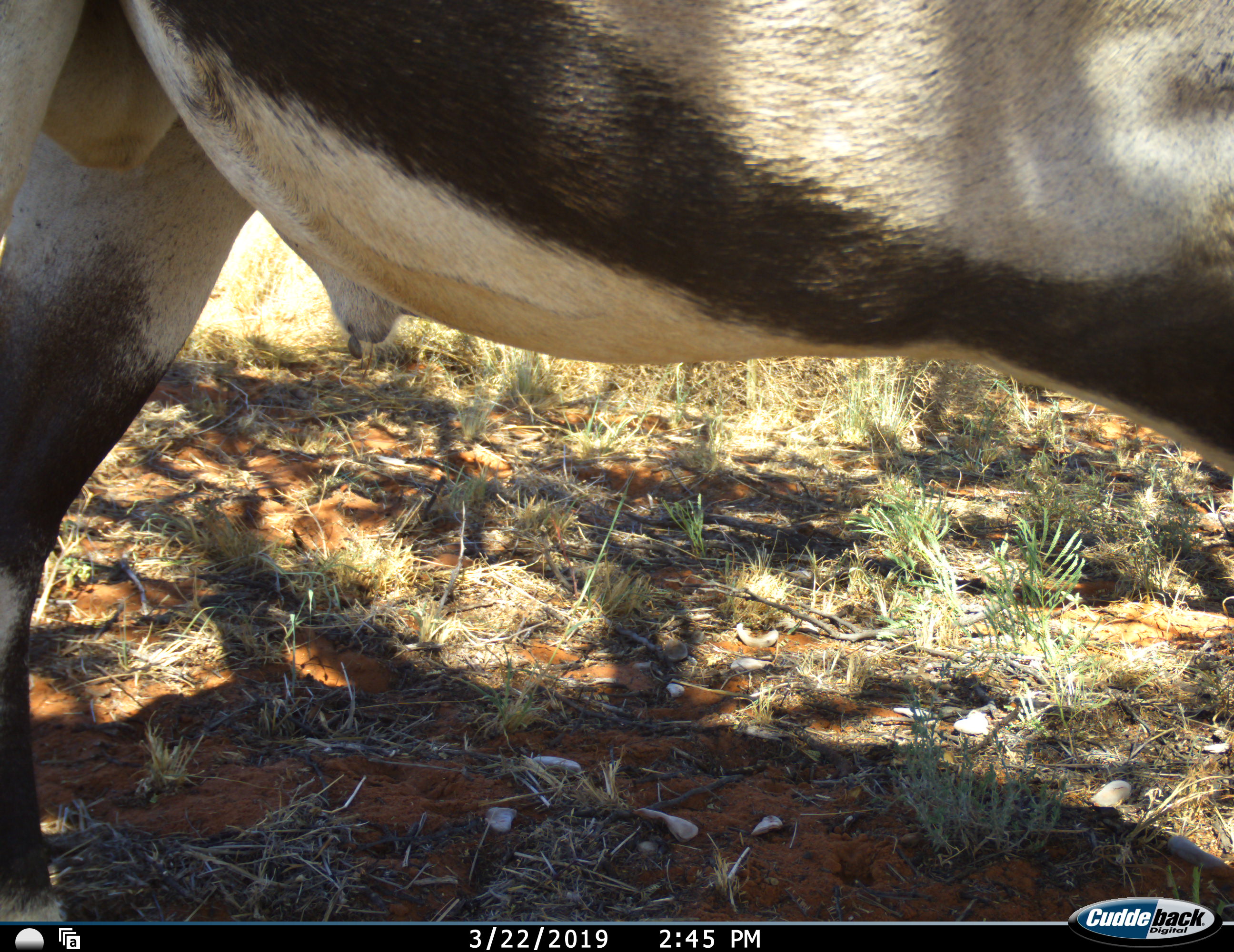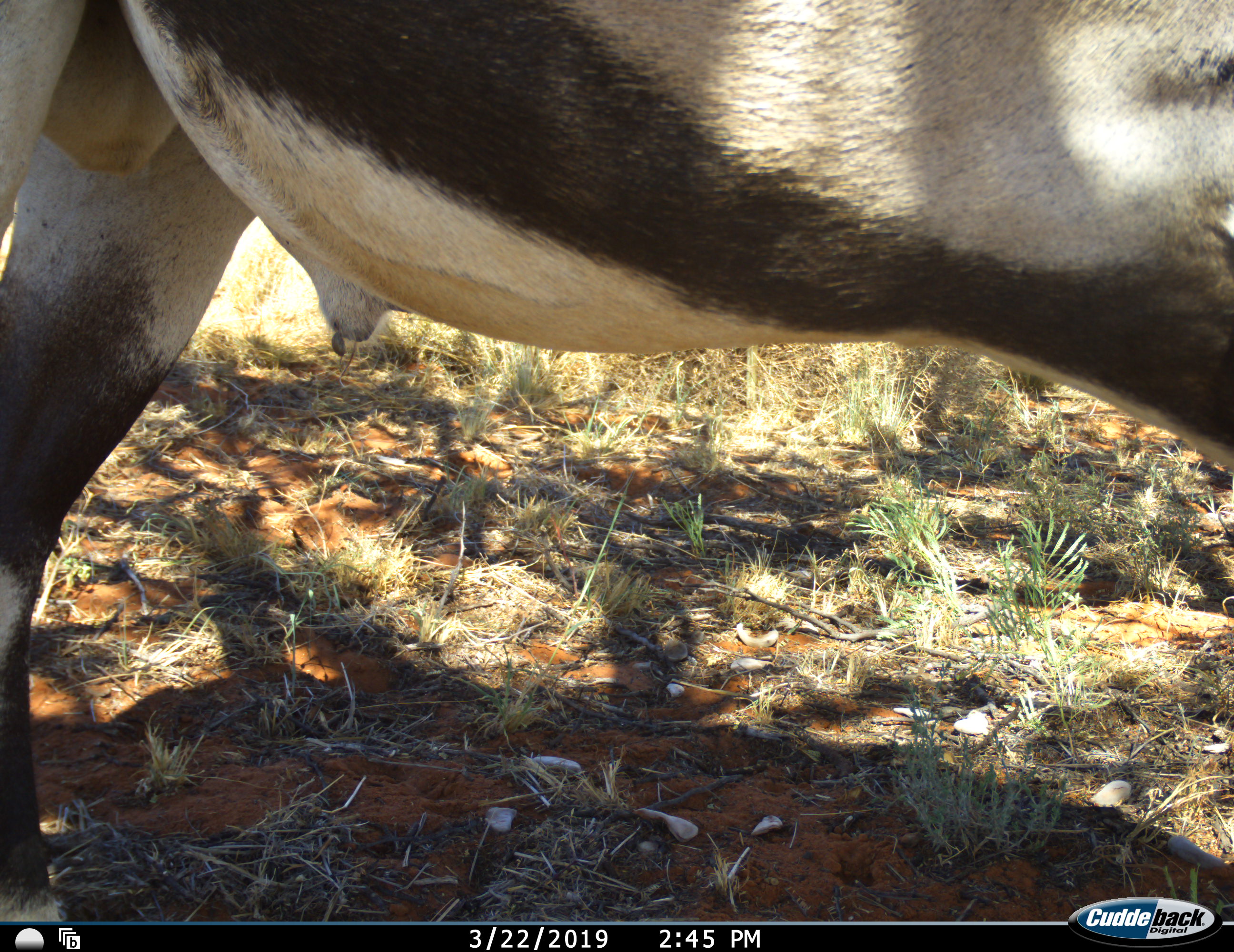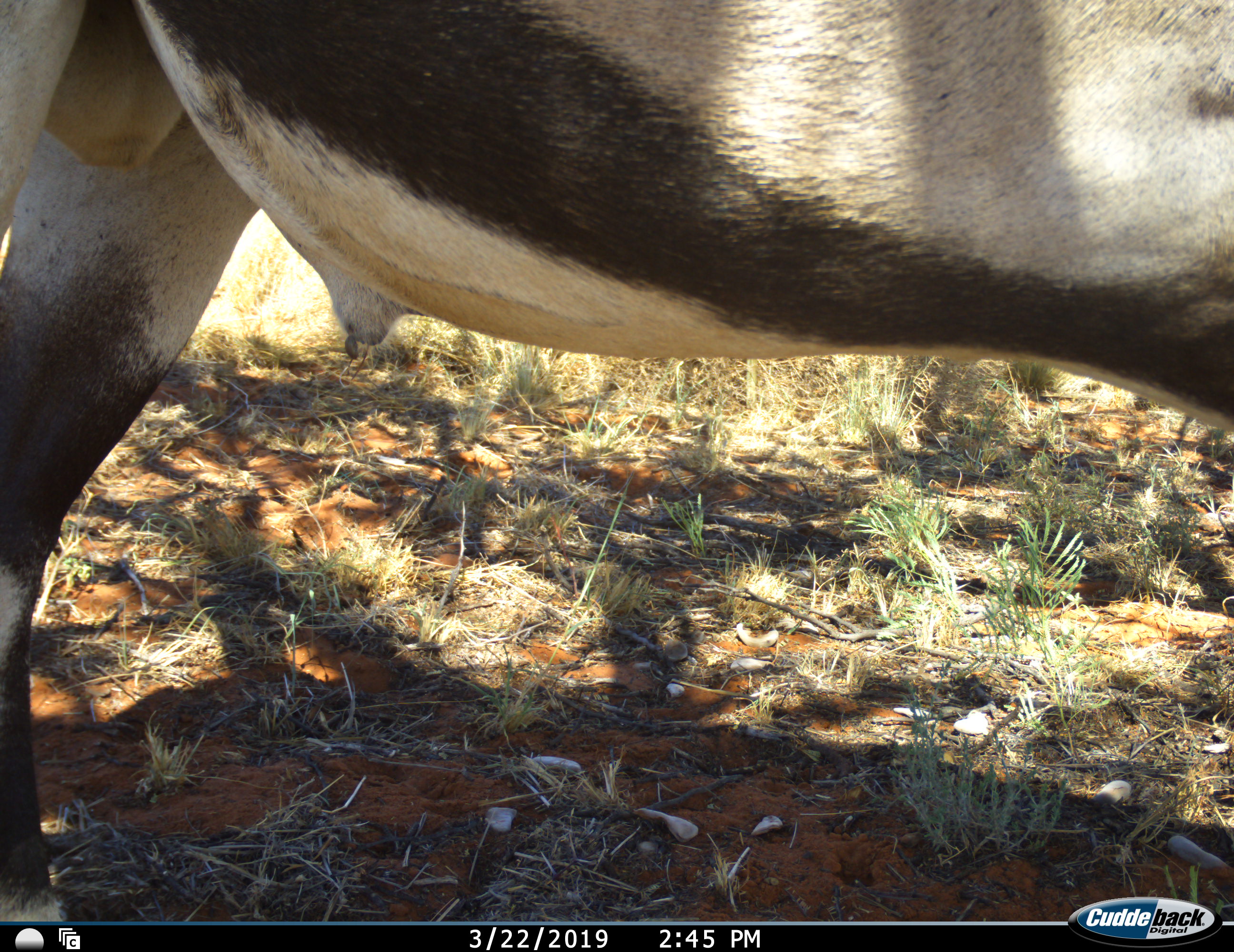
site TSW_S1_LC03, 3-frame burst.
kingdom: Animalia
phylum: Chordata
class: Mammalia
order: Artiodactyla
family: Bovidae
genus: Oryx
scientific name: Oryx gazella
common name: gemsbok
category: oryx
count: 1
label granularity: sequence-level